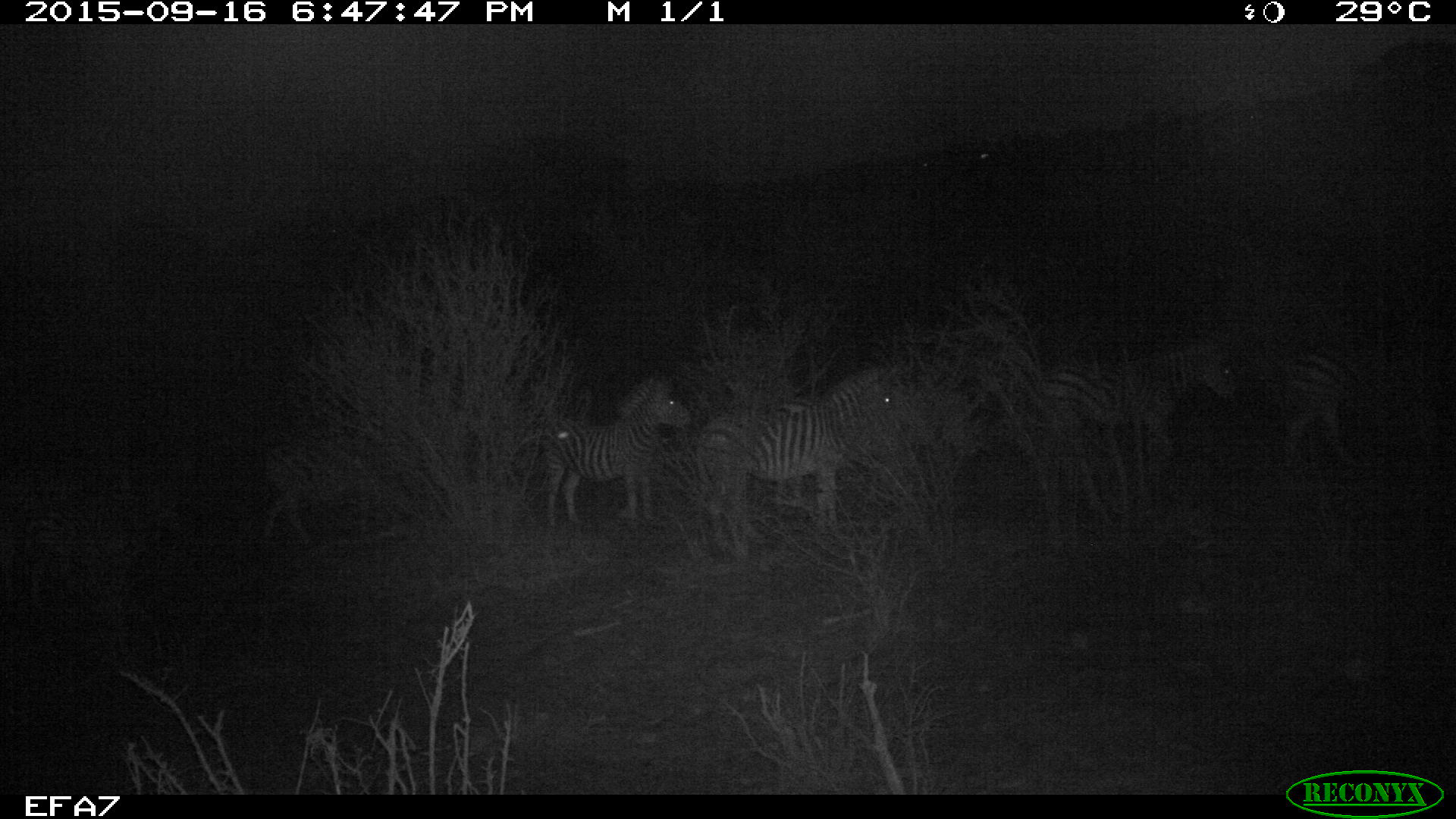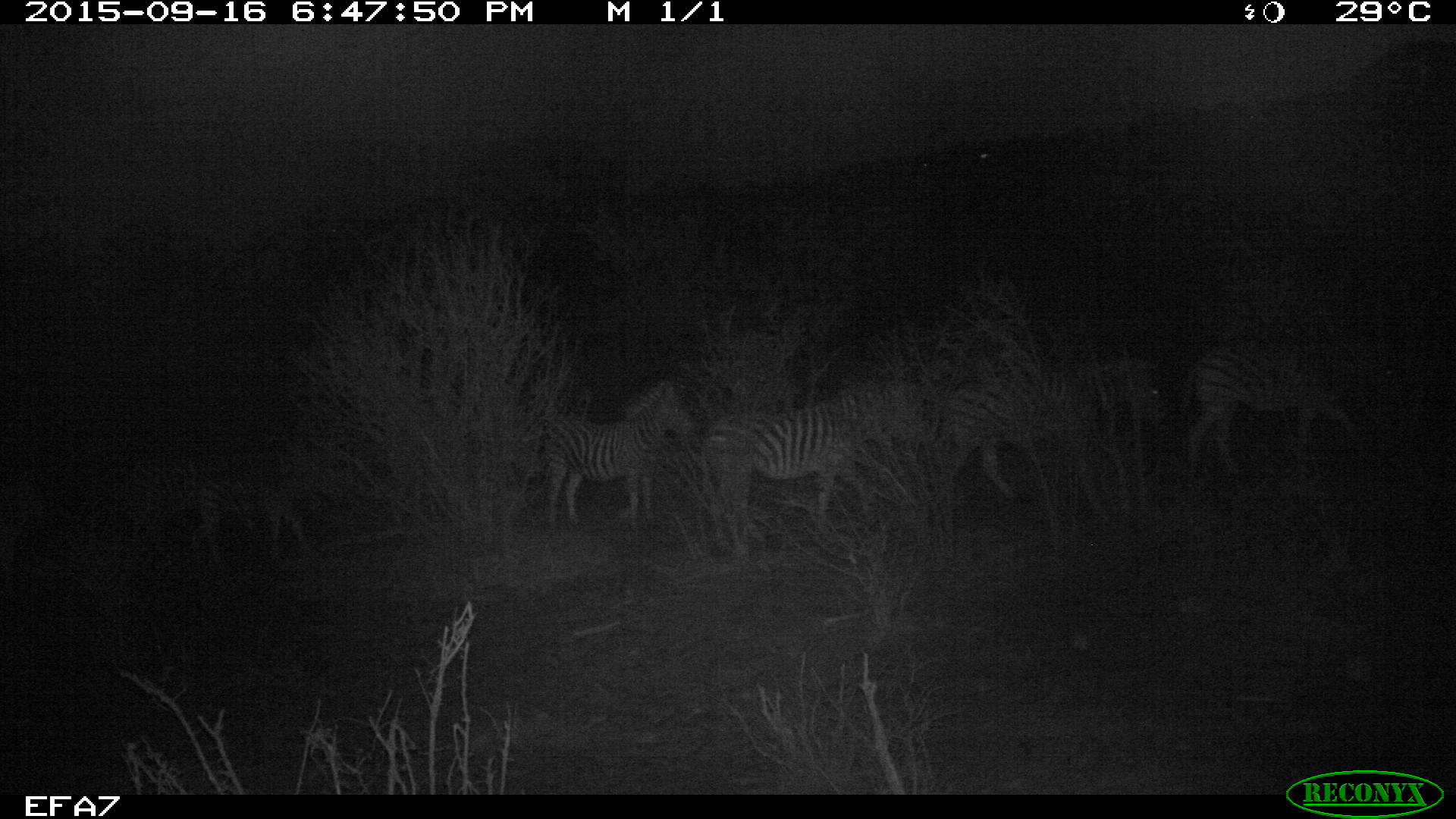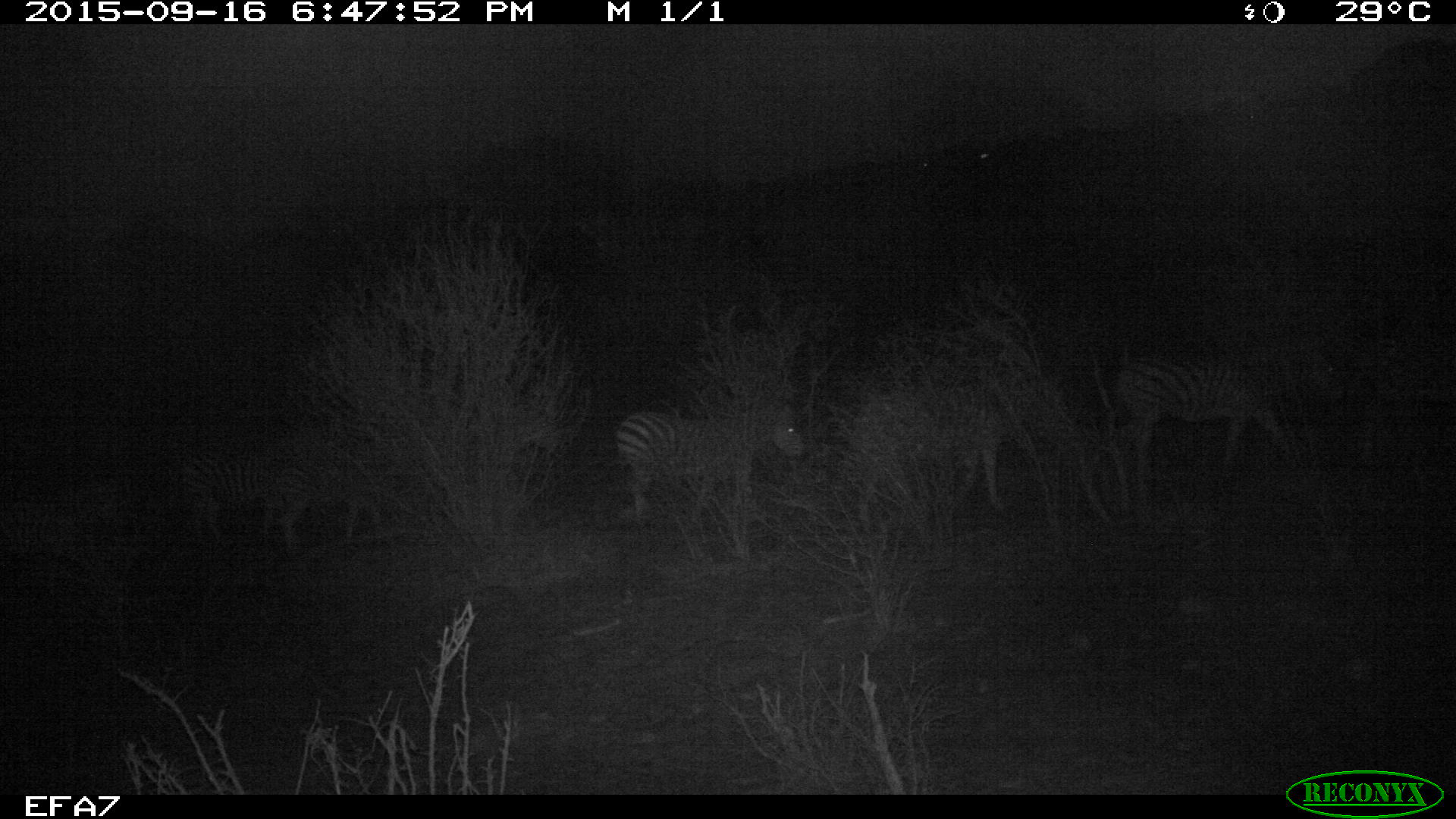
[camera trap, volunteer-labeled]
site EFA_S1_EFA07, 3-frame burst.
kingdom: Animalia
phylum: Chordata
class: Mammalia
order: Perissodactyla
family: Equidae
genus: Equus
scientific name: Equus quagga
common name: plains zebra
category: zebraplains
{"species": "zebraplains (plains zebra) (Equus quagga)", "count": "8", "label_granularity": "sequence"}